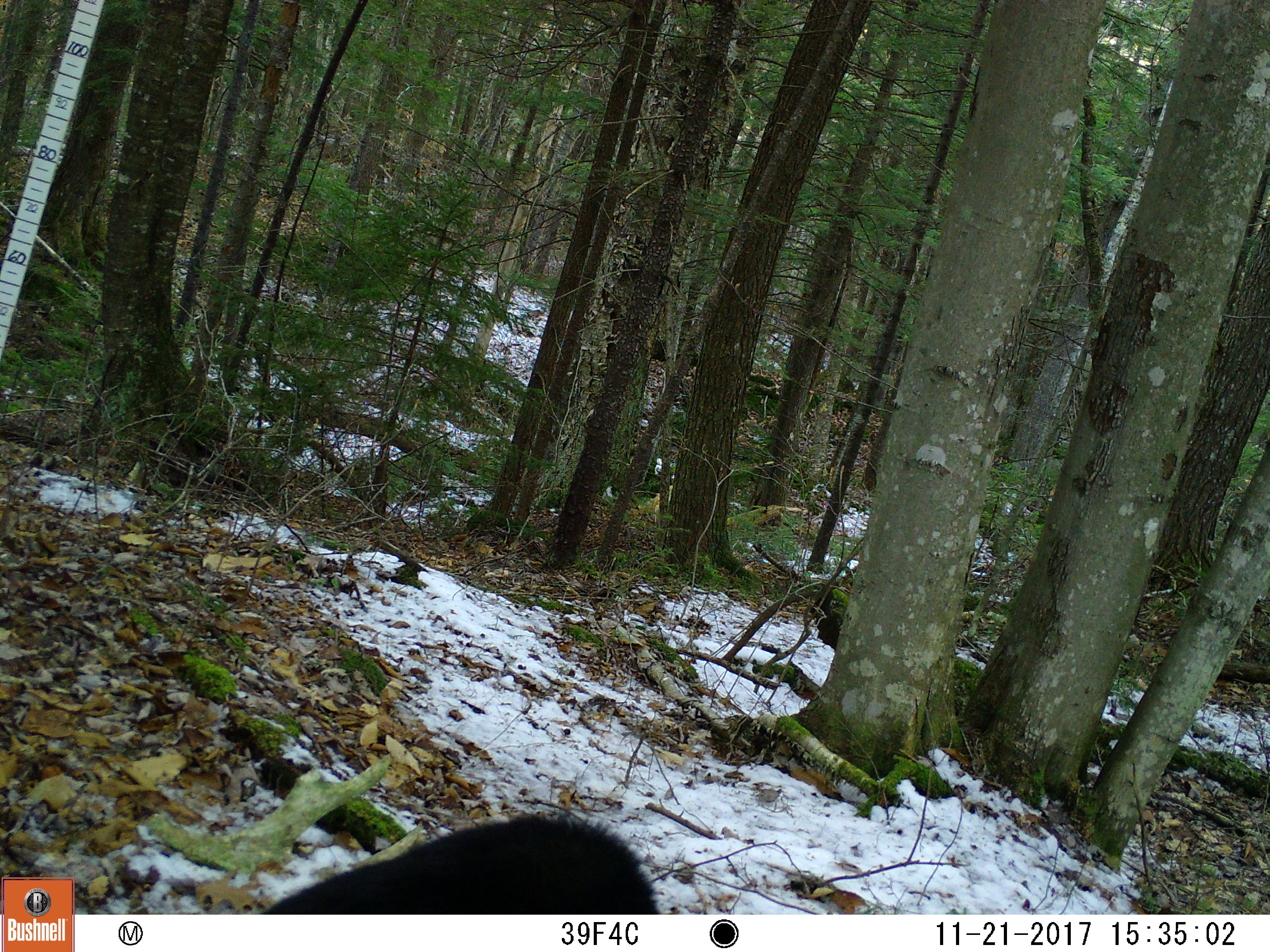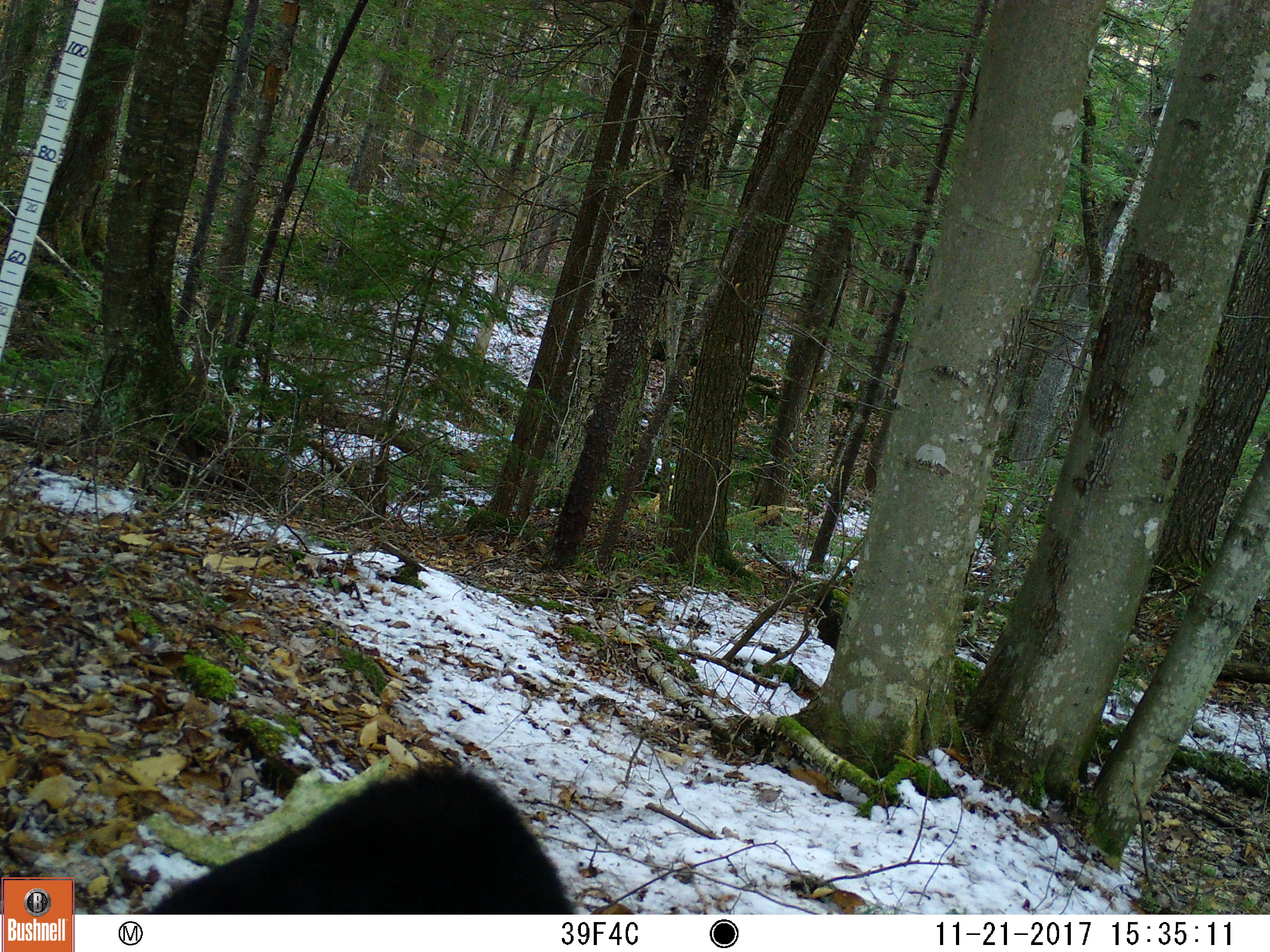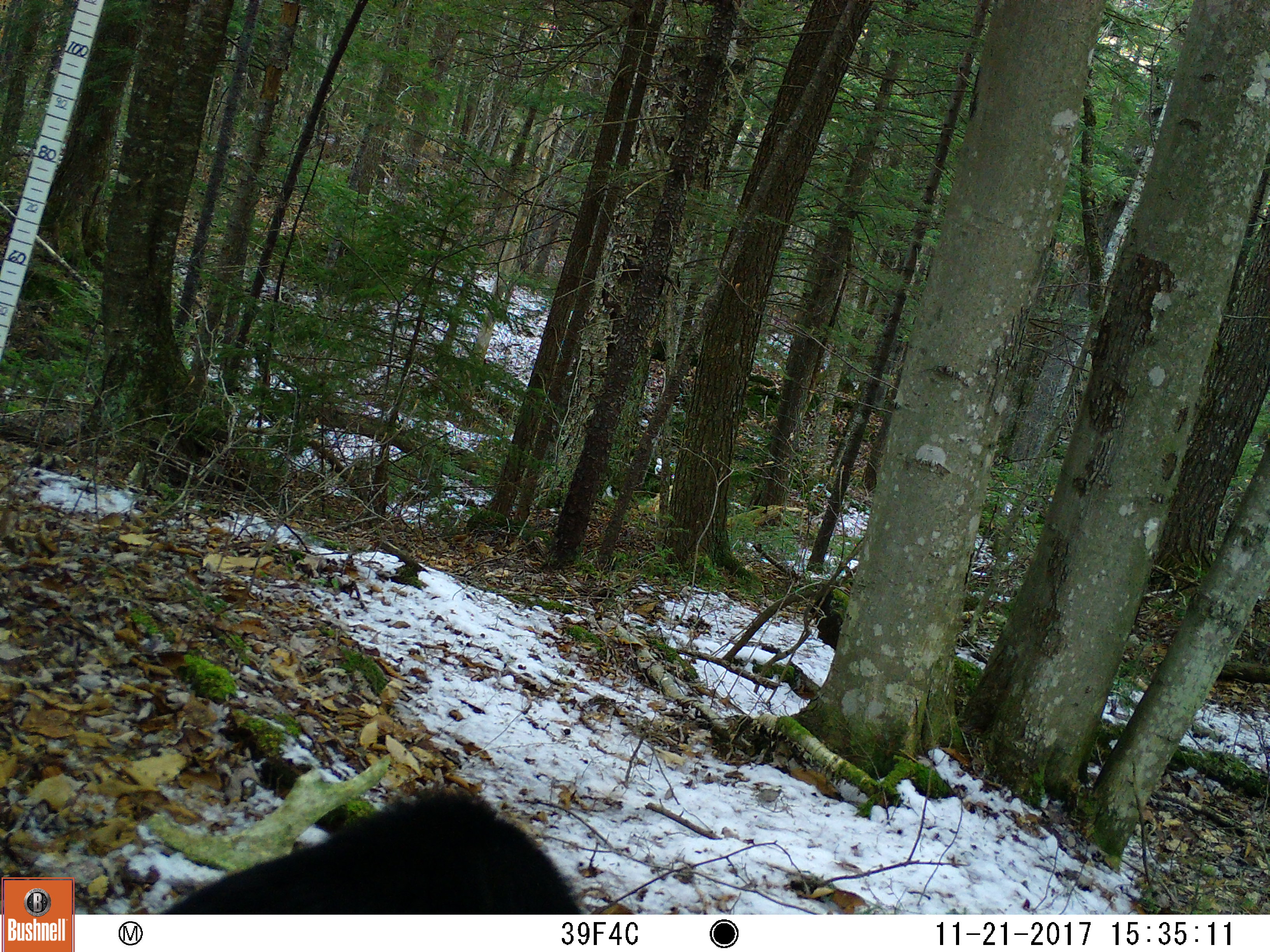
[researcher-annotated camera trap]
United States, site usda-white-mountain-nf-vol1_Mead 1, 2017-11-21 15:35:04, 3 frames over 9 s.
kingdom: Animalia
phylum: Chordata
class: Mammalia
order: Carnivora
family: Ursidae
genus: Ursus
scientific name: Ursus americanus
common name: black bear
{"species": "black bear (Ursus americanus)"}